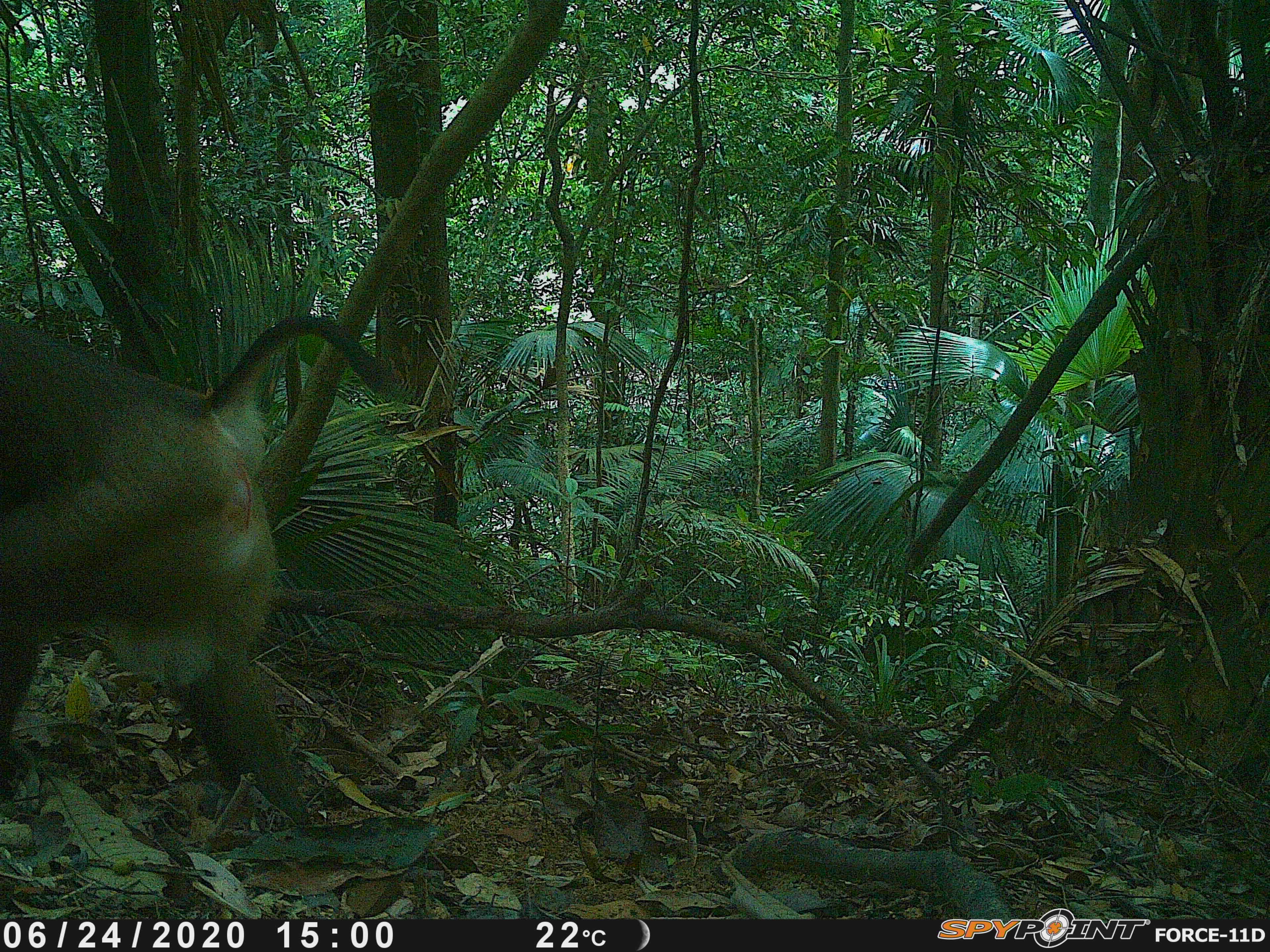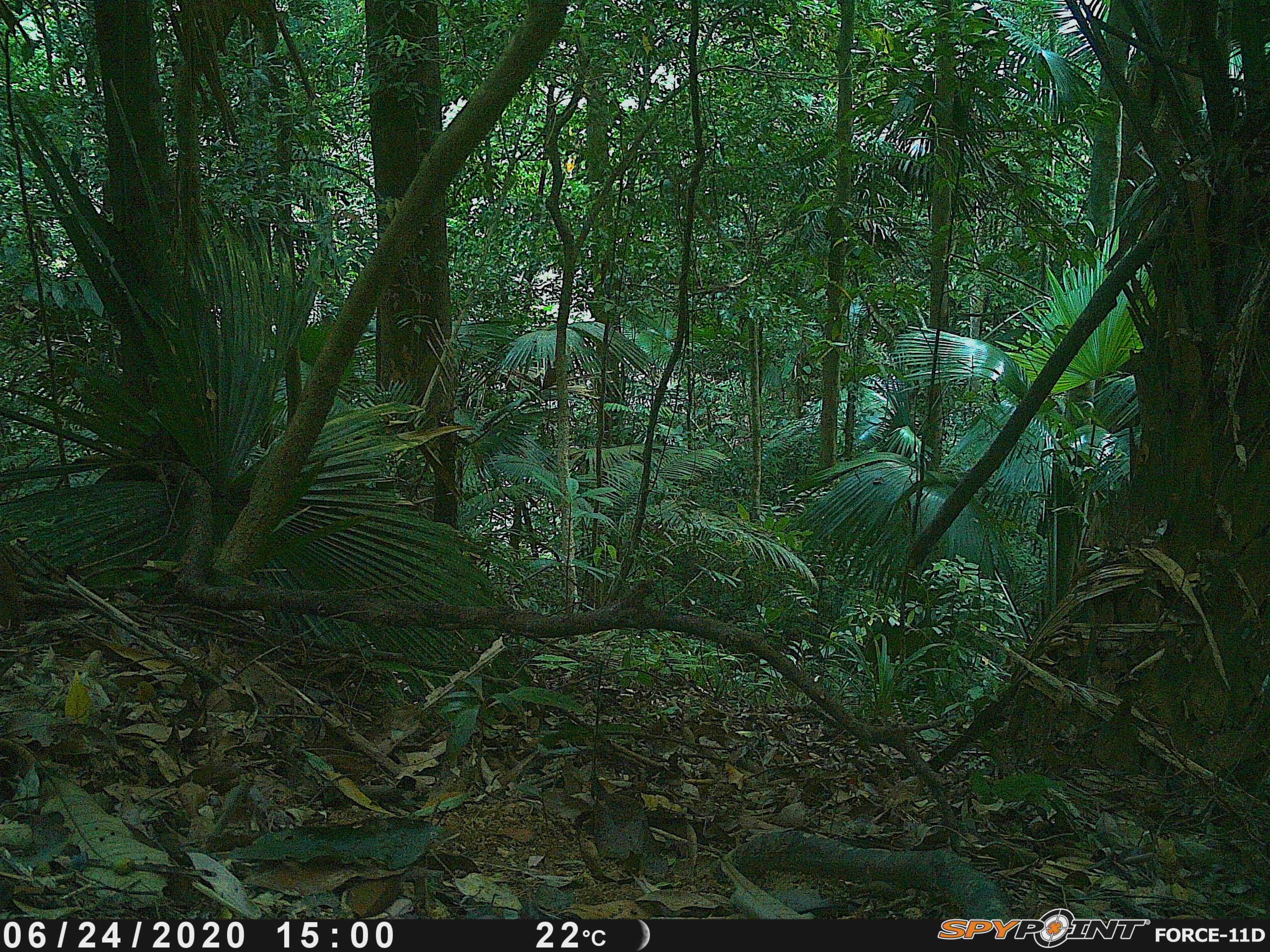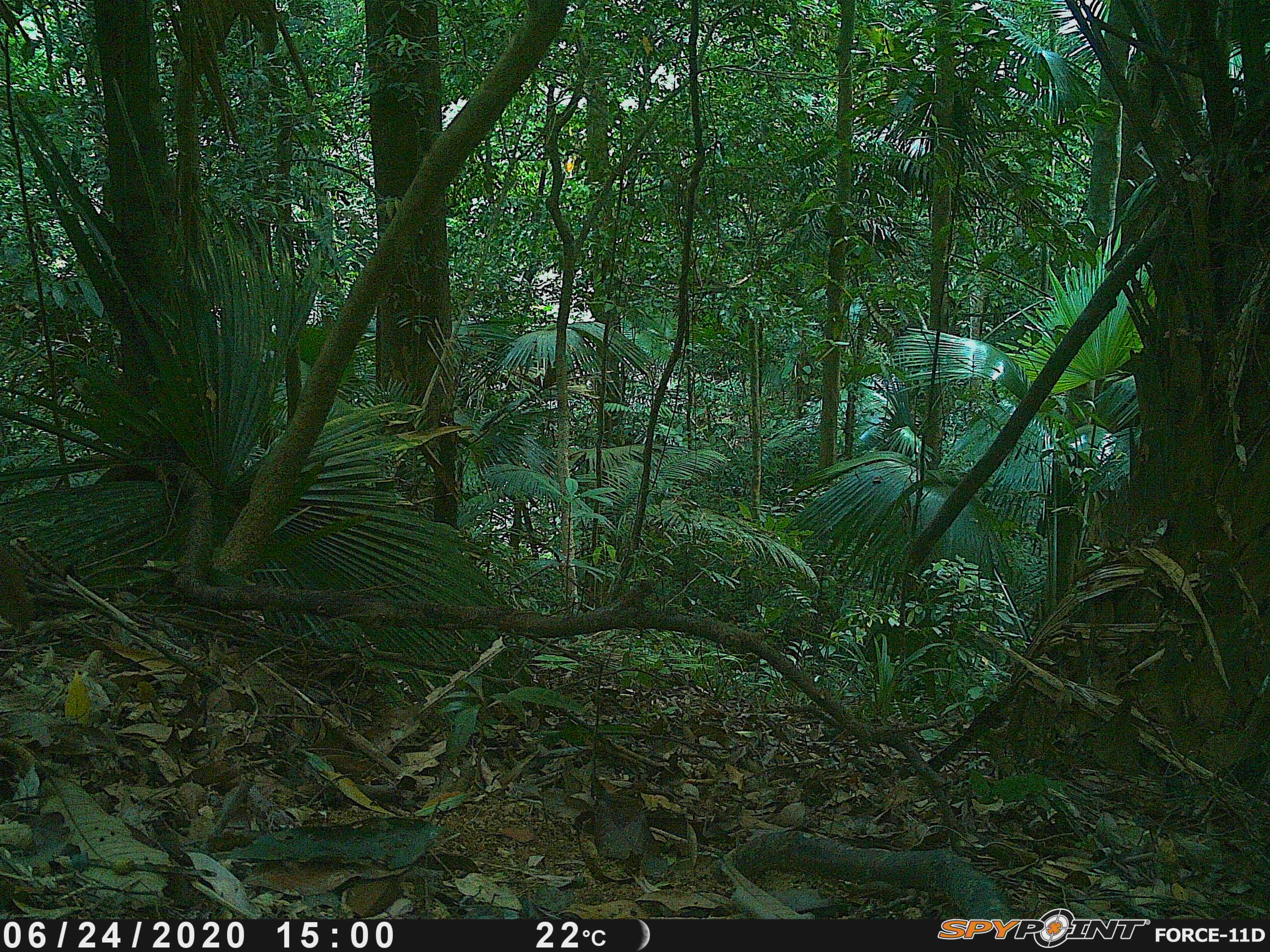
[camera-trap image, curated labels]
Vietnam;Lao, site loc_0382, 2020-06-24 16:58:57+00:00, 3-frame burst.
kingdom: Animalia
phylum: Chordata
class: Mammalia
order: Primates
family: Cercopithecidae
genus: Macaca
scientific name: Macaca nemestrina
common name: pig-tailed macaque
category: pig tailed macaque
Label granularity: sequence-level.